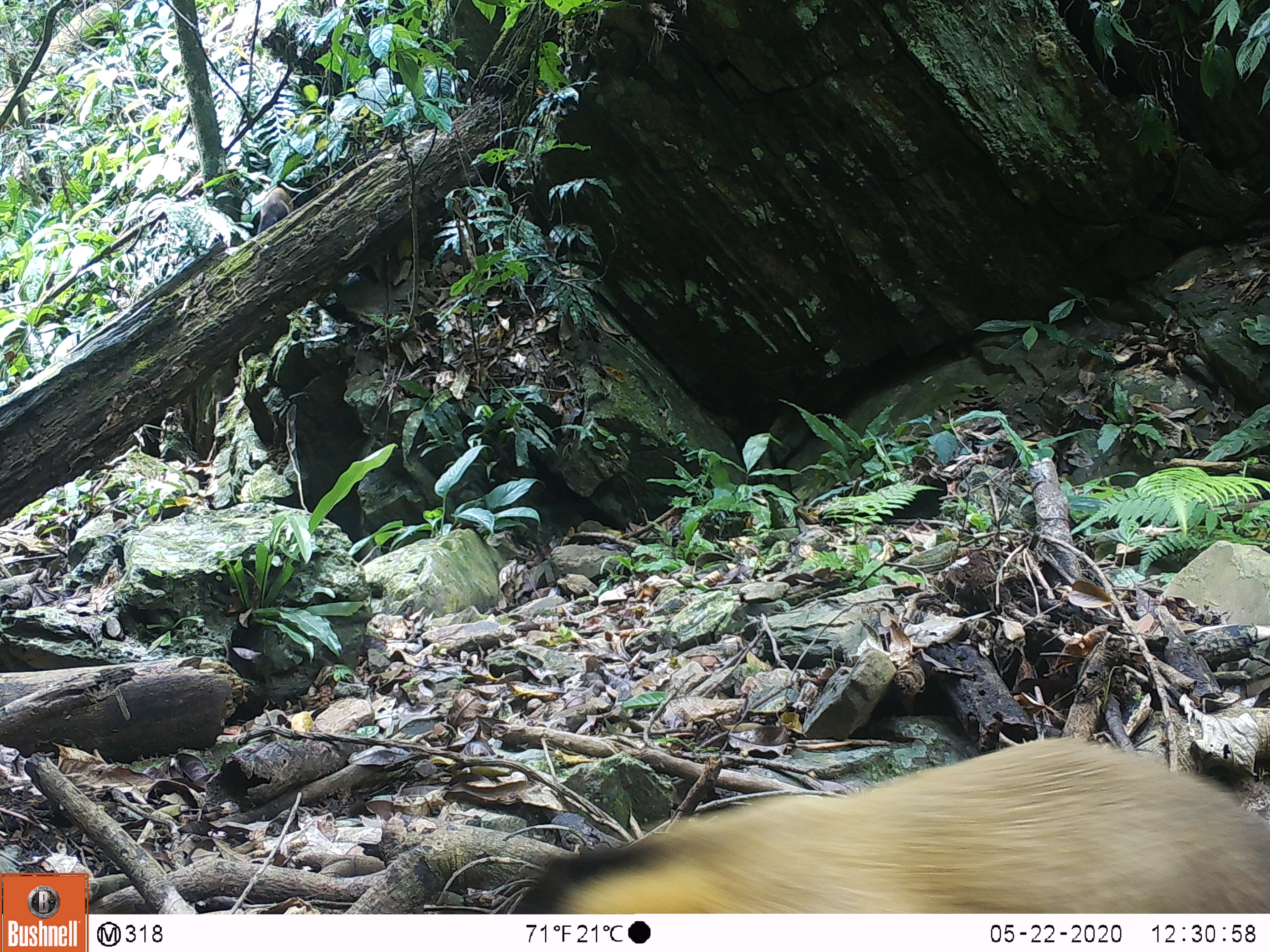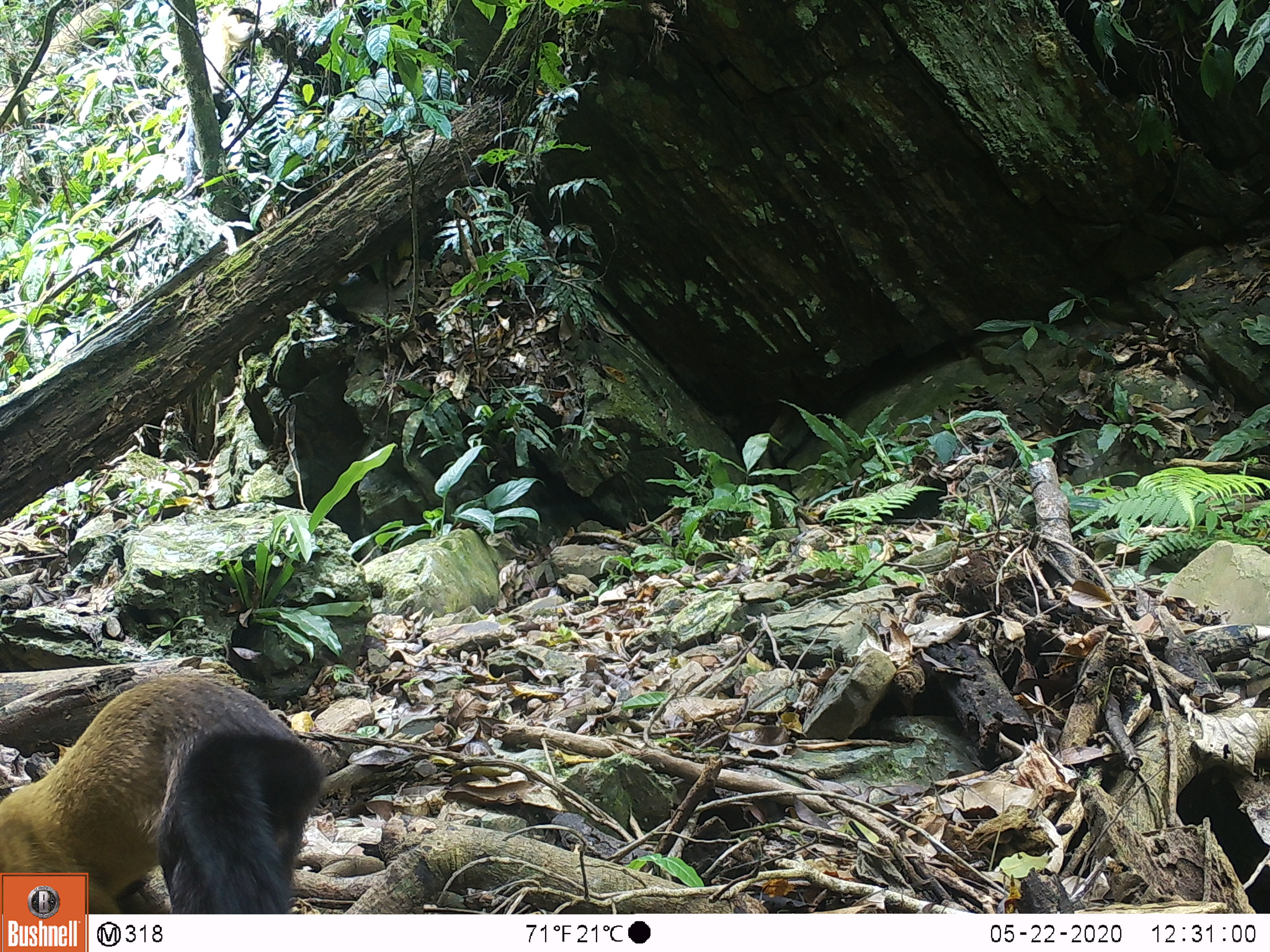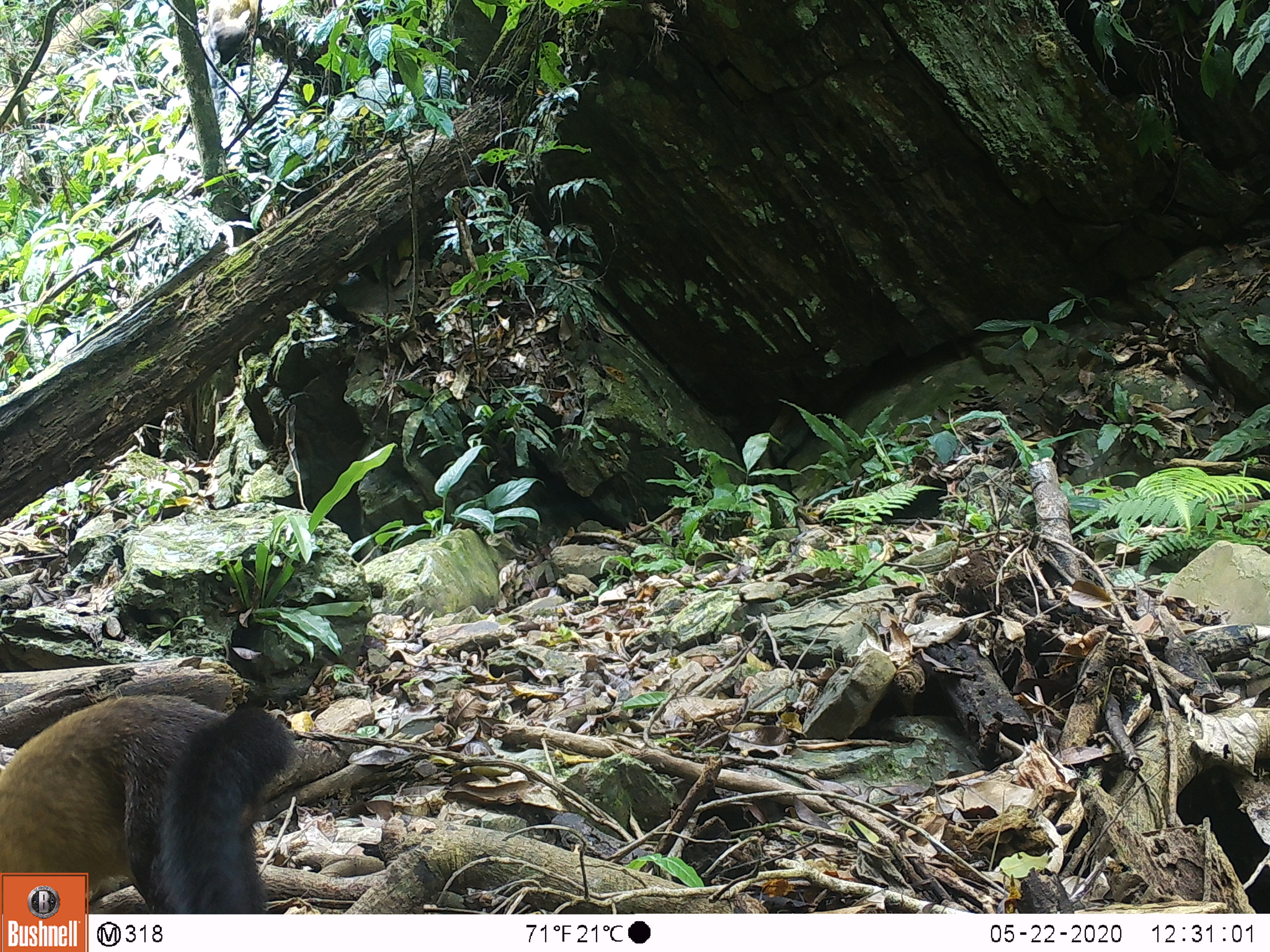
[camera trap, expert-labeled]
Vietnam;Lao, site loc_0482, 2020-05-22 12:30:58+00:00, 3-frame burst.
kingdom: Animalia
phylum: Chordata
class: Mammalia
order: Carnivora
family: Mustelidae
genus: Martes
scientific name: Martes flavigula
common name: yellow-throated marten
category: yellow throated marten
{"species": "yellow throated marten (yellow-throated marten) (Martes flavigula)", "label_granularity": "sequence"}